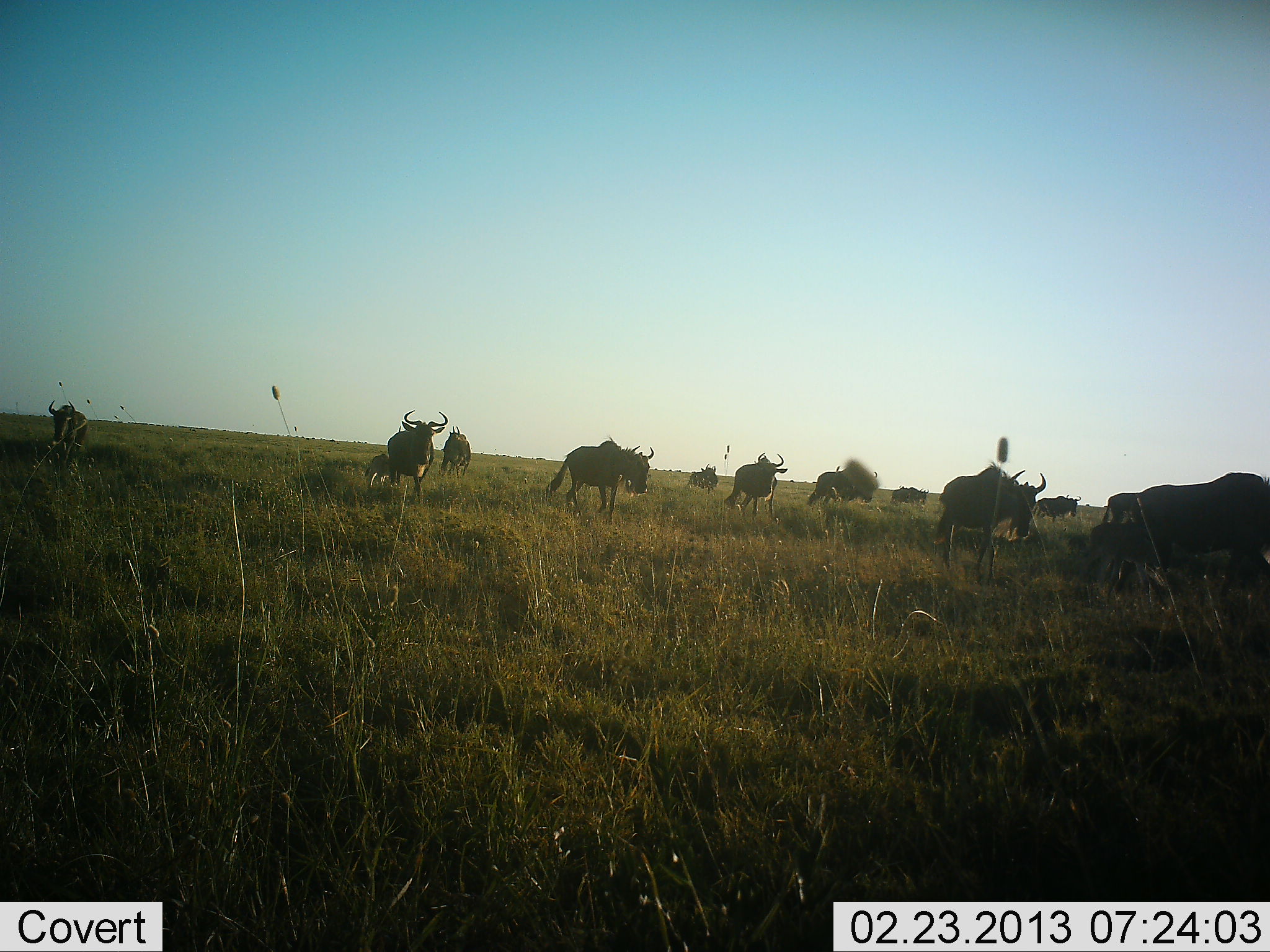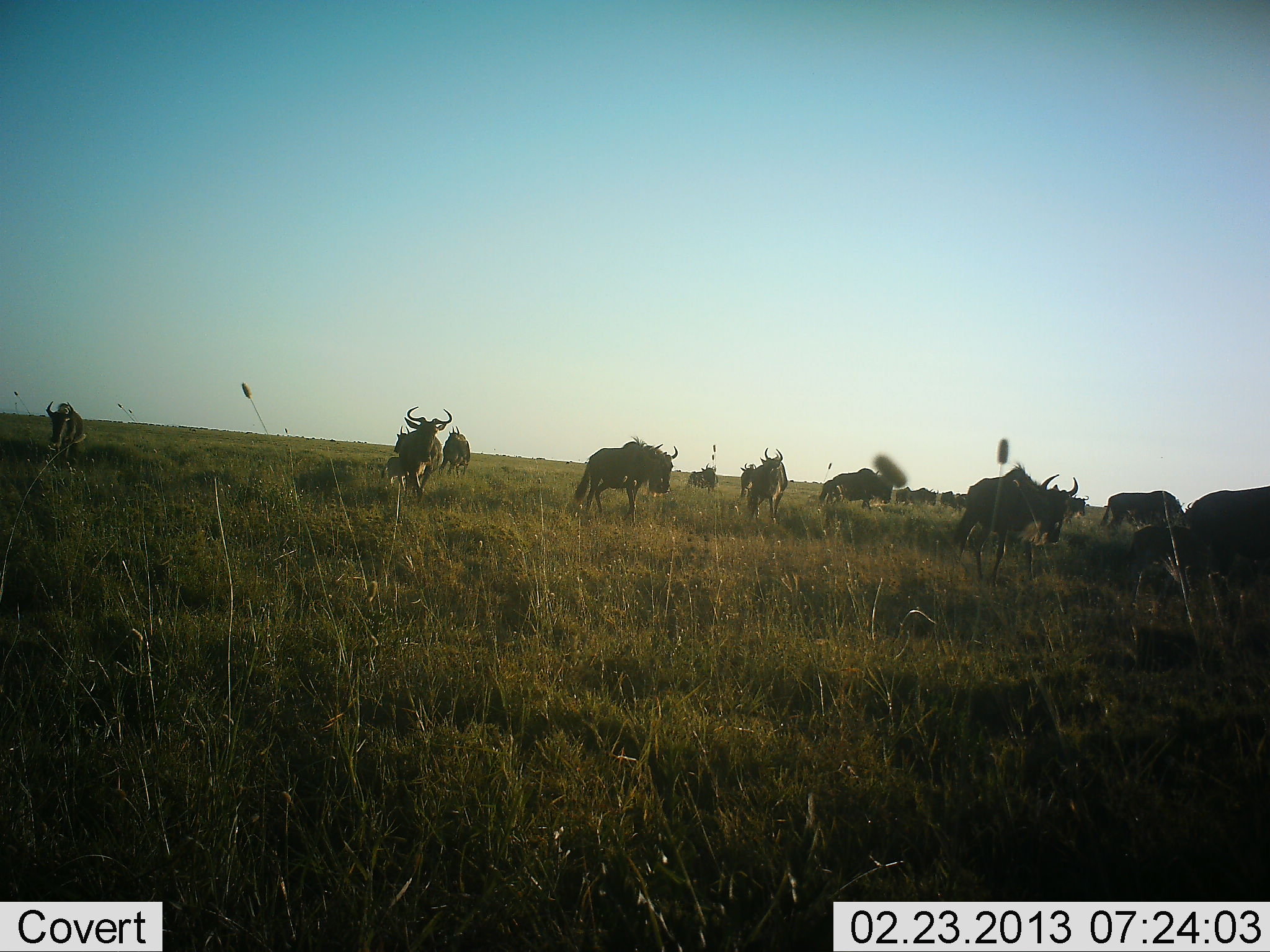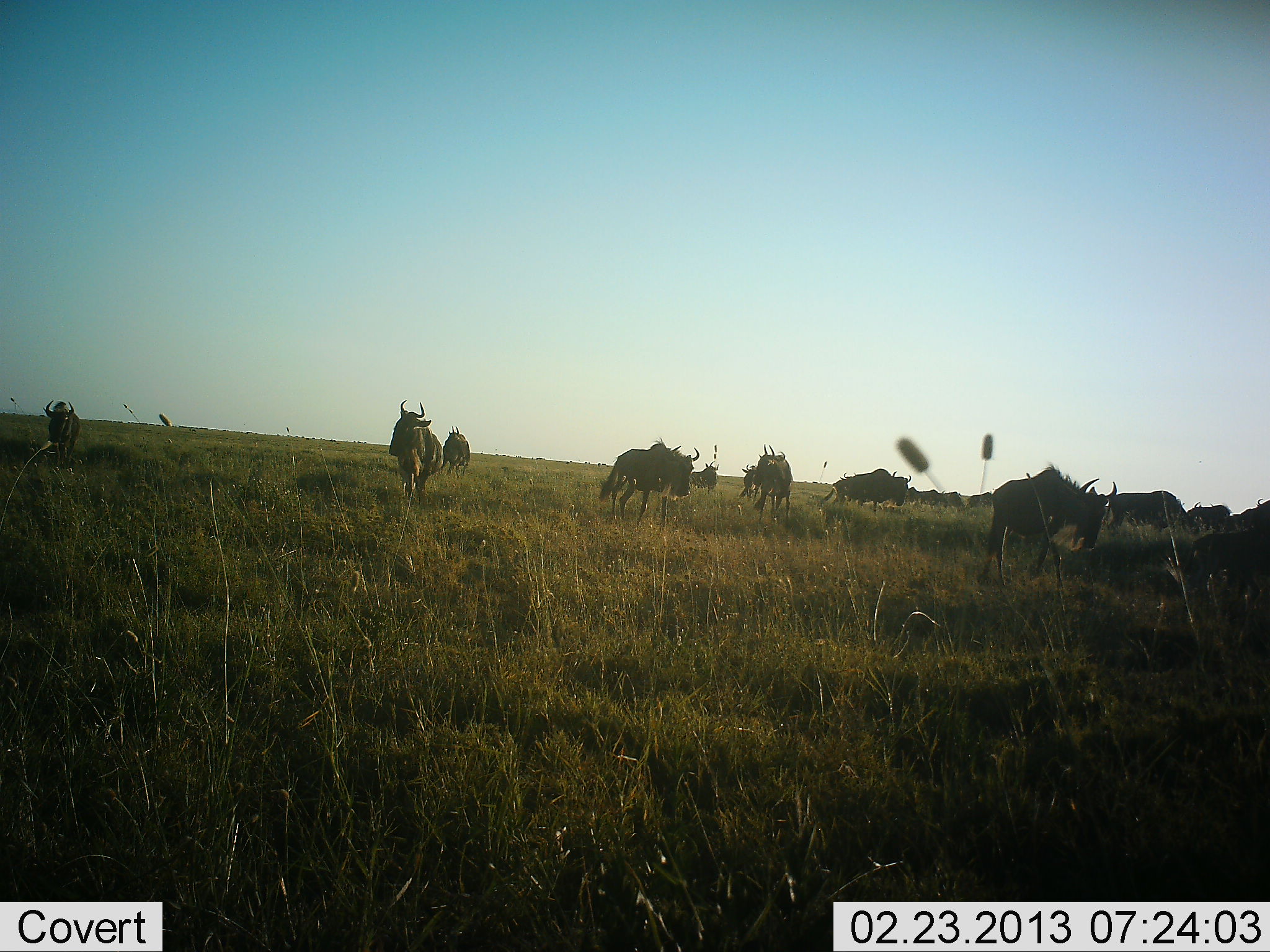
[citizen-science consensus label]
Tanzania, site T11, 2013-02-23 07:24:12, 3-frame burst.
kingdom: Animalia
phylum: Chordata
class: Mammalia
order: Artiodactyla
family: Bovidae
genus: Connochaetes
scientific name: Connochaetes taurinus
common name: blue wildebeest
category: wildebeest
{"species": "wildebeest (blue wildebeest) (Connochaetes taurinus)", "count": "11-50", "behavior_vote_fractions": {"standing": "14%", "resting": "0%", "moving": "82%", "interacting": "0%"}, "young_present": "9%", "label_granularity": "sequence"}